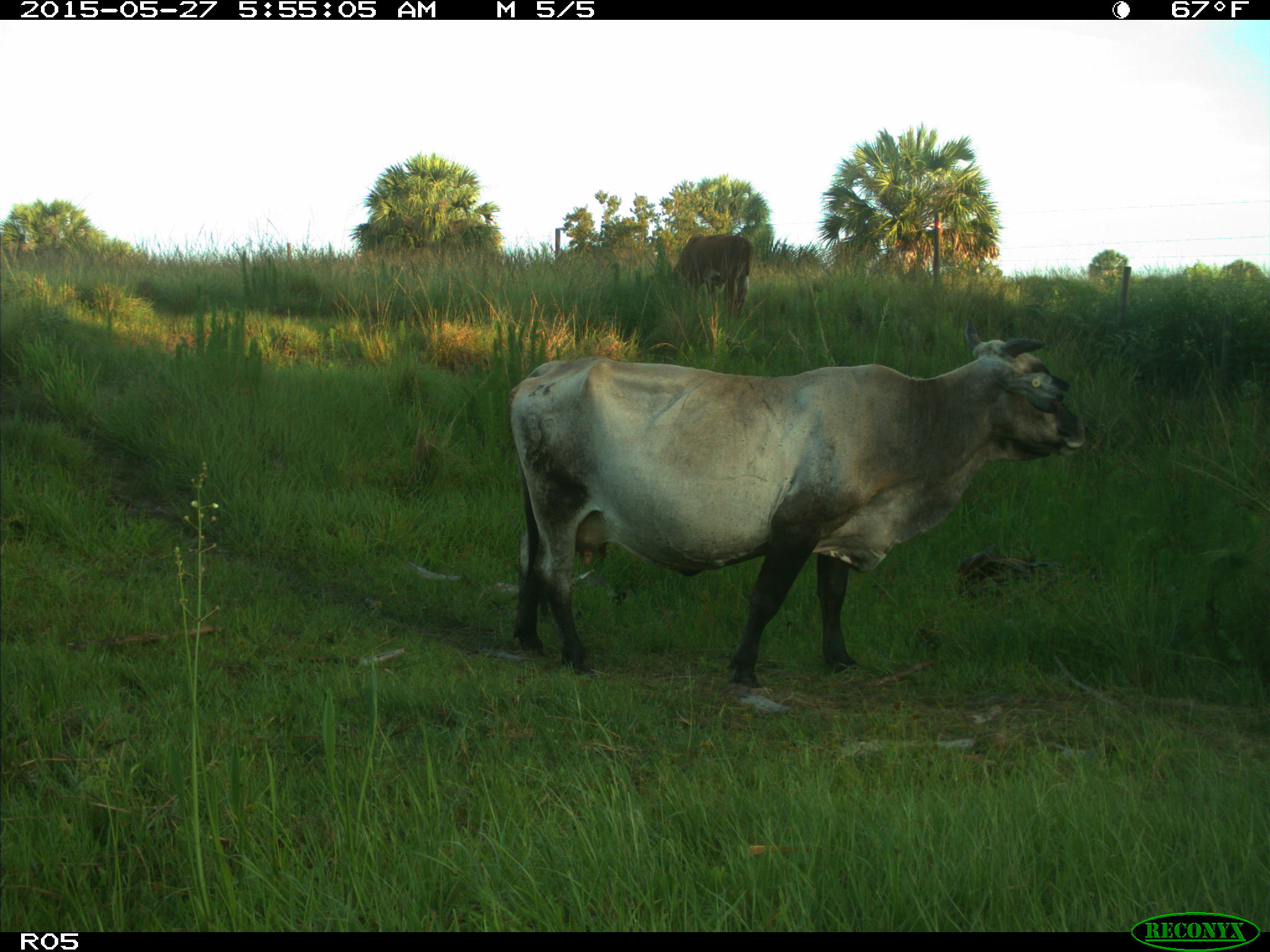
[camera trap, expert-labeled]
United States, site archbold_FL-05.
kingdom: Animalia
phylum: Chordata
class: Mammalia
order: Artiodactyla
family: Bovidae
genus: Bos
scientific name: Bos taurus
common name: domestic cow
Bos taurus (domestic cow).